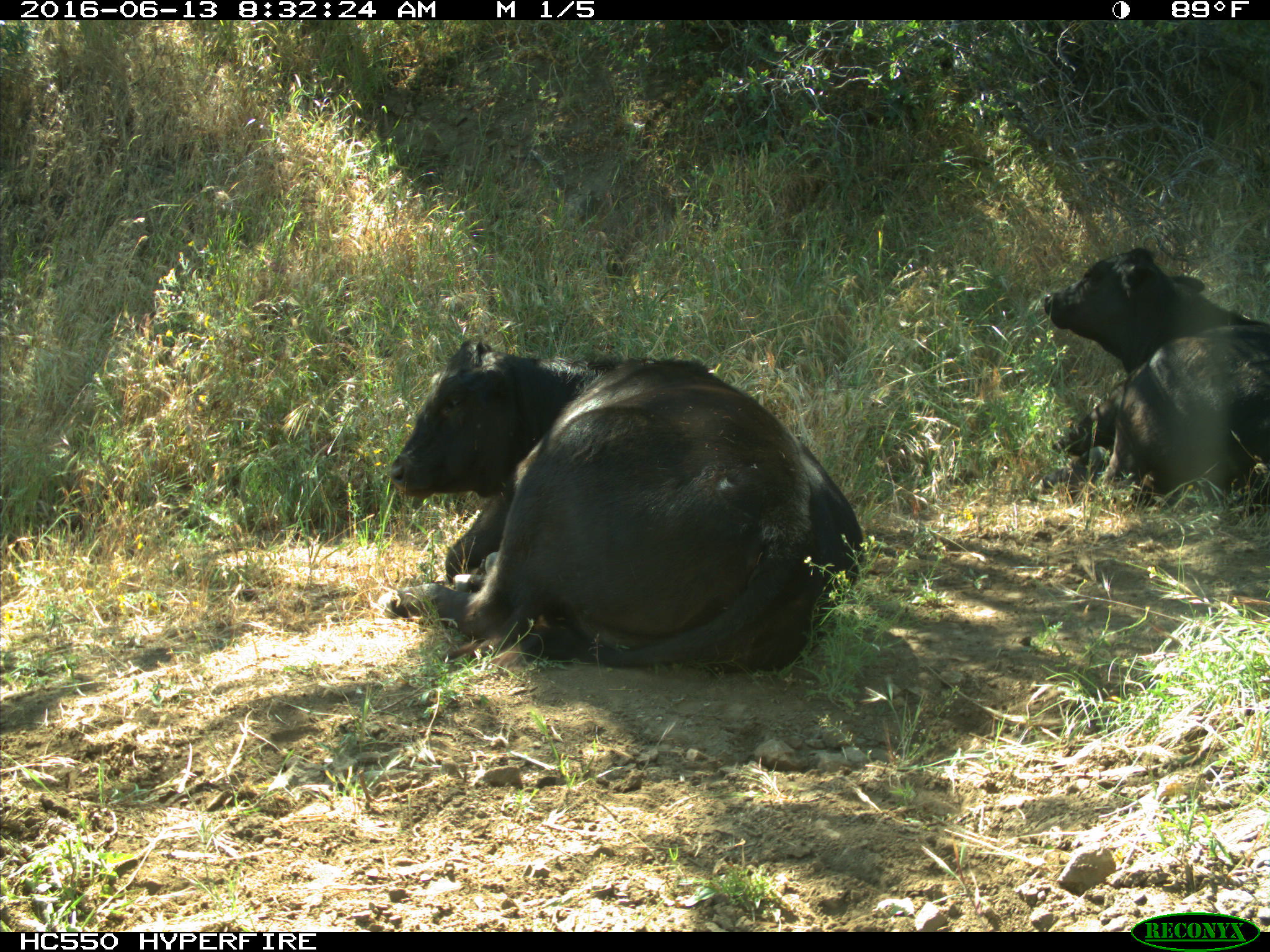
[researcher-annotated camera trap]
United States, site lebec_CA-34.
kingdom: Animalia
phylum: Chordata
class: Mammalia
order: Artiodactyla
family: Bovidae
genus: Bos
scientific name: Bos taurus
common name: domestic cow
Bos taurus (domestic cow).